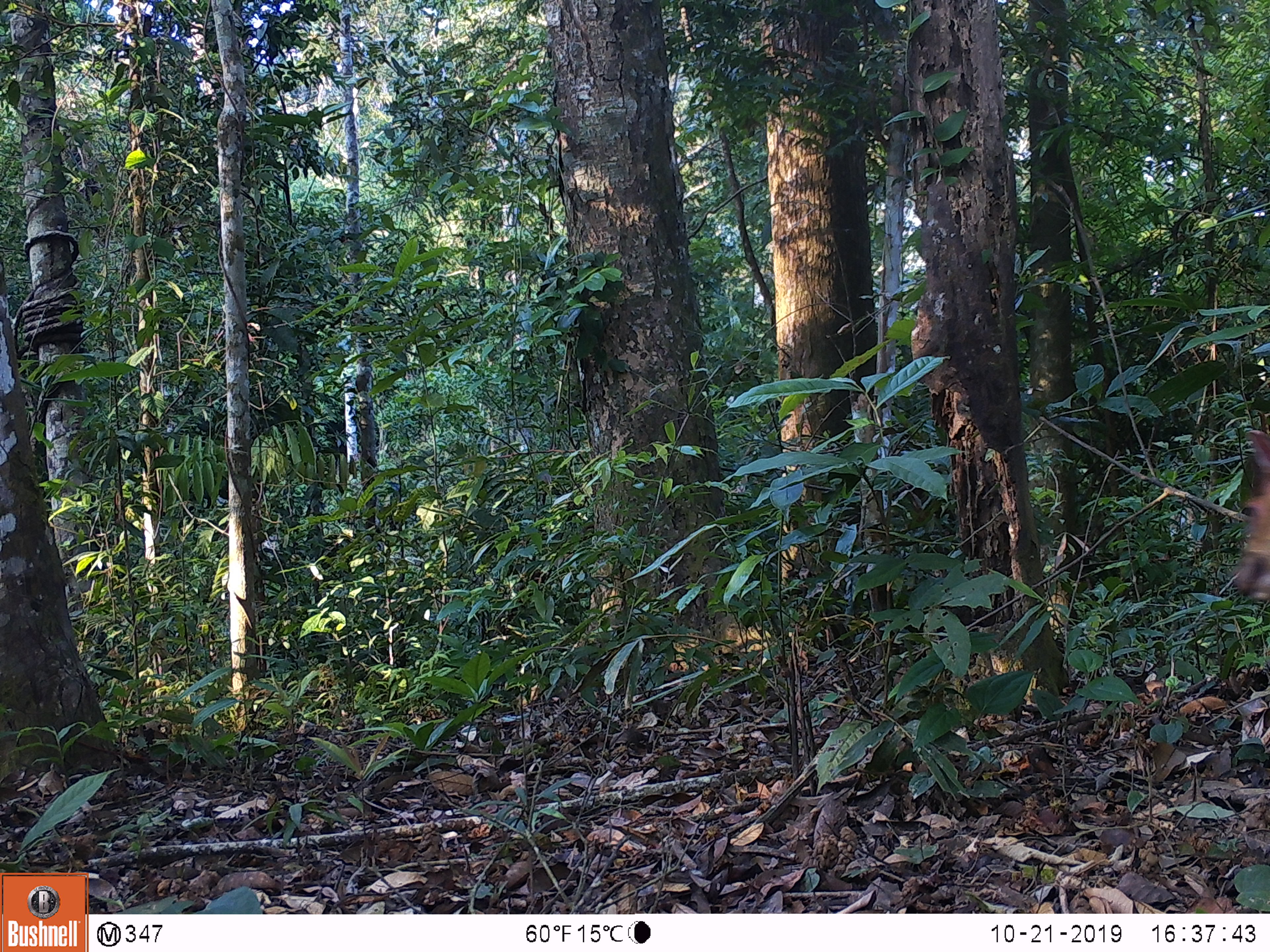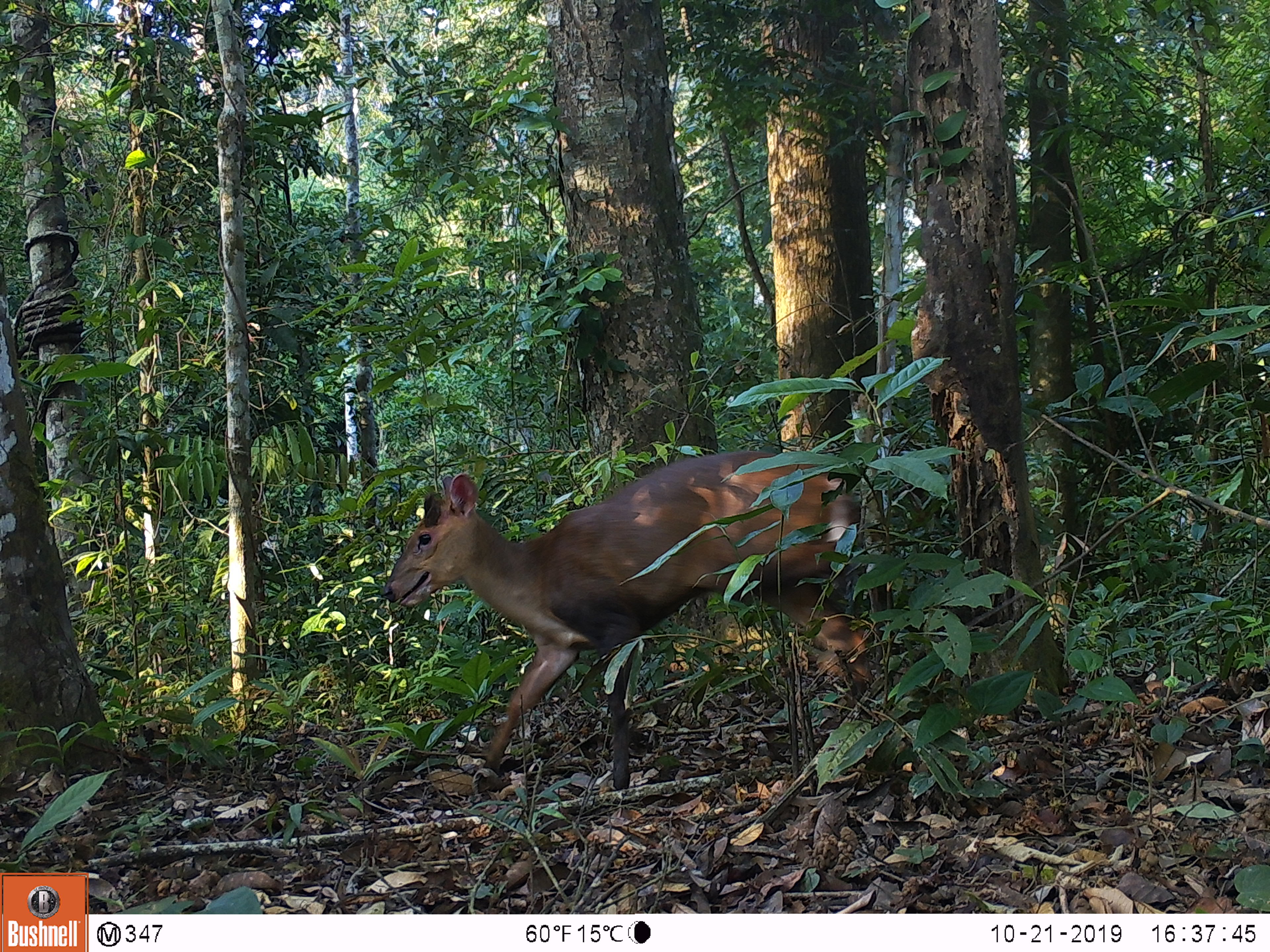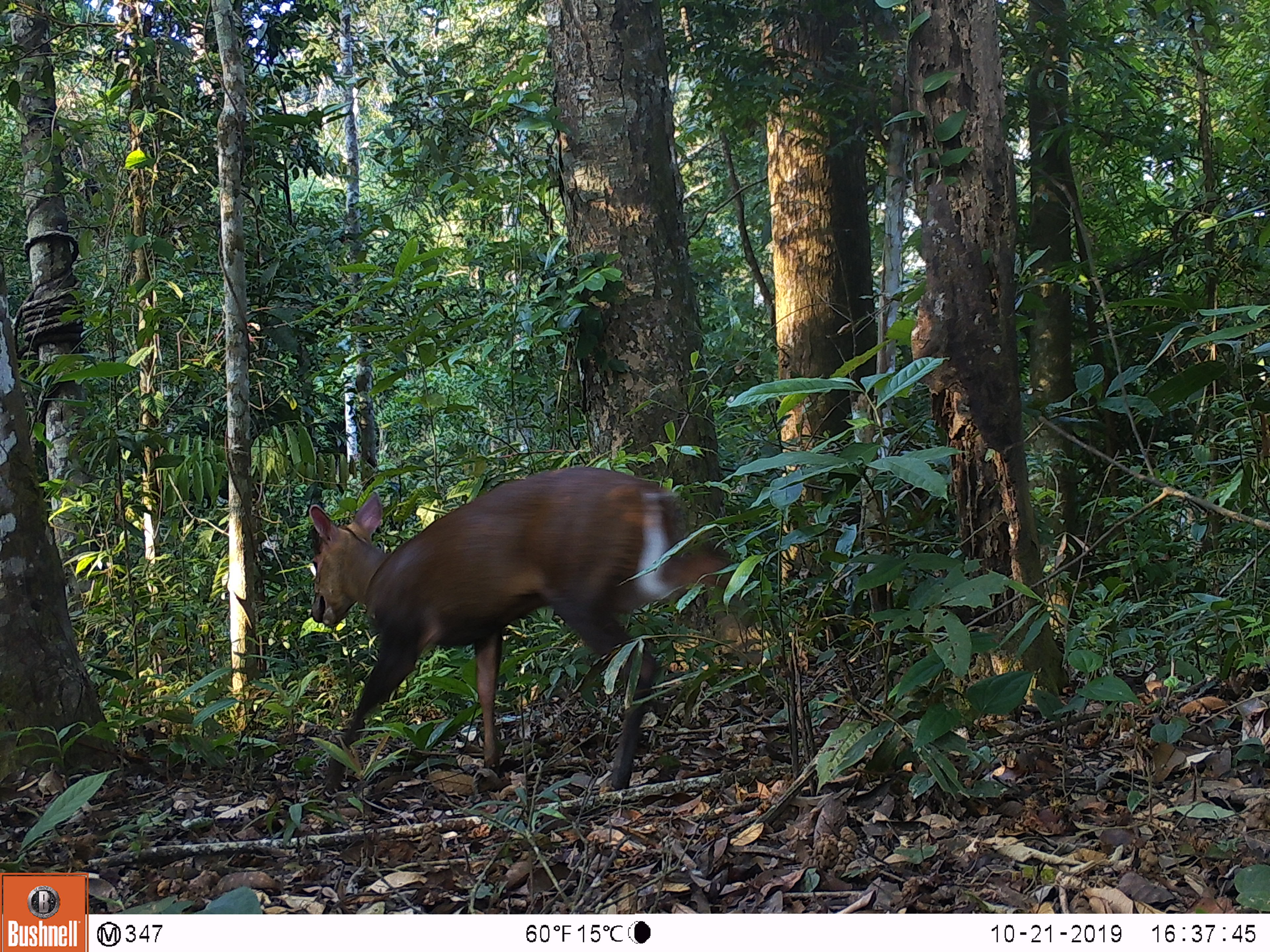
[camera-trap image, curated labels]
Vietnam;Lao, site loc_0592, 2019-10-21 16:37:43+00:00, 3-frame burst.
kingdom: Animalia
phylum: Chordata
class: Mammalia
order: Artiodactyla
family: Cervidae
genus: Muntiacus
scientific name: Muntiacus rooseveltorum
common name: roosevelt's muntjac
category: roosevelts muntjac group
Roosevelts muntjac group (roosevelt's muntjac) (Muntiacus rooseveltorum). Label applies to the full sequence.